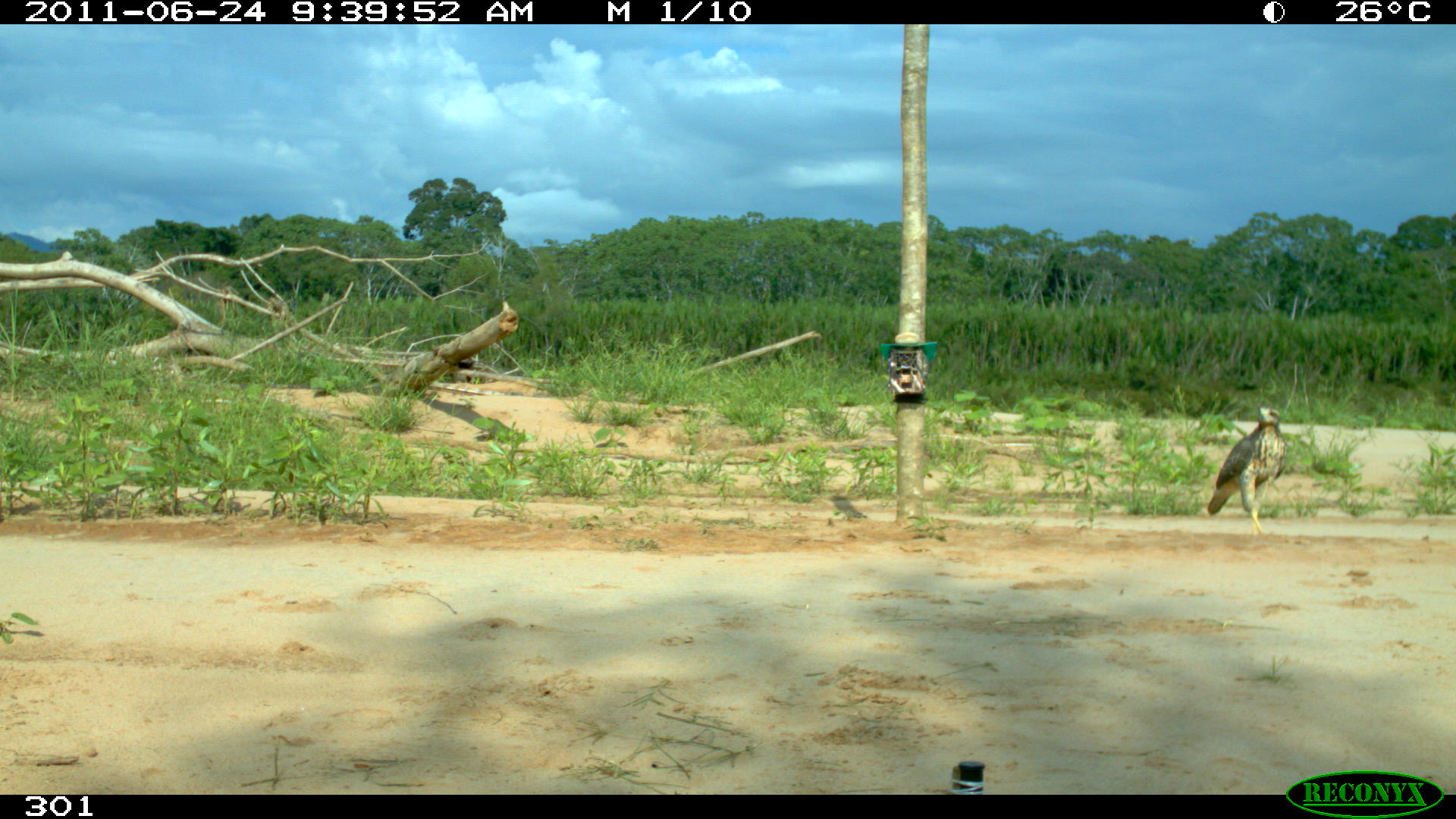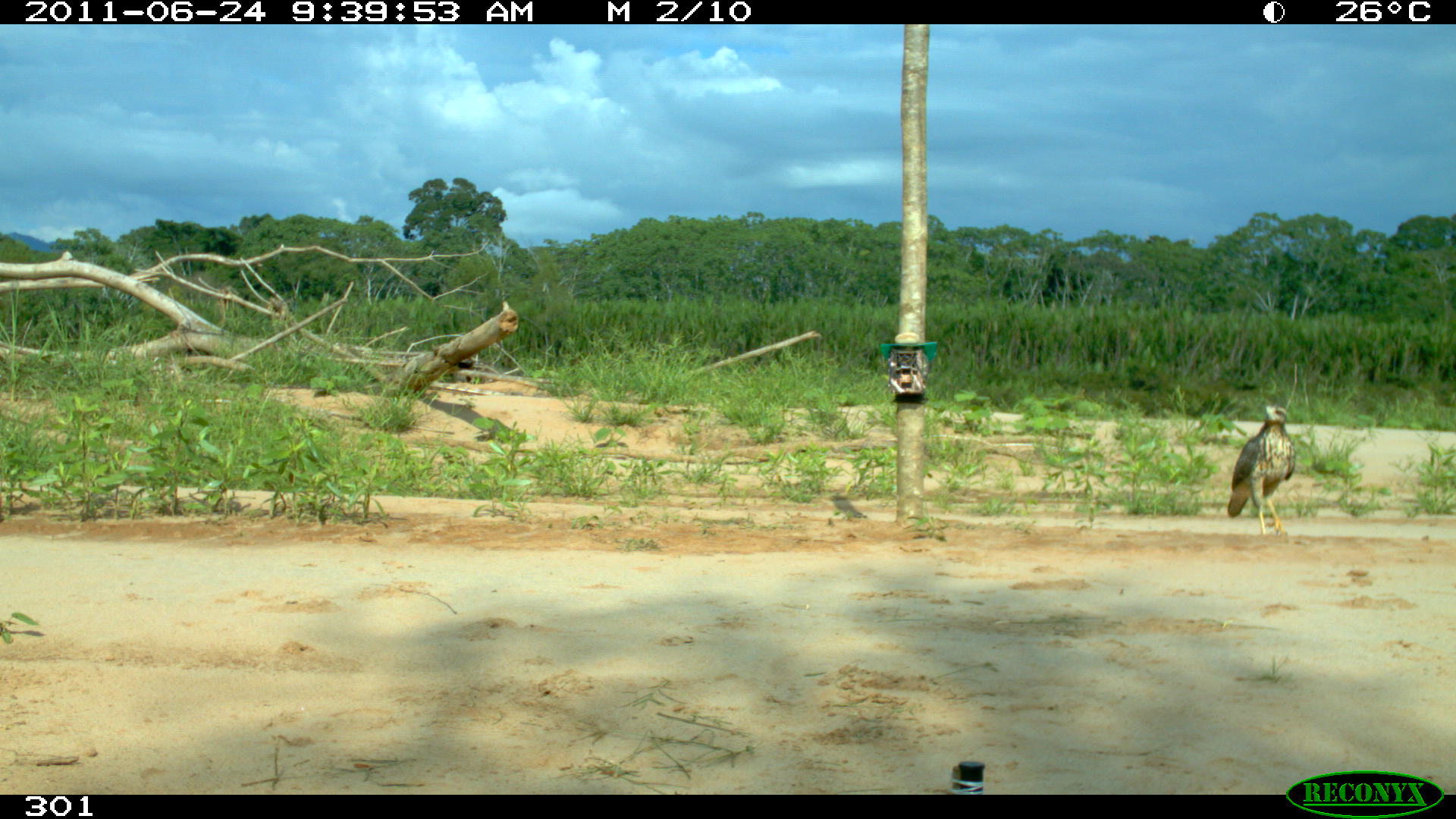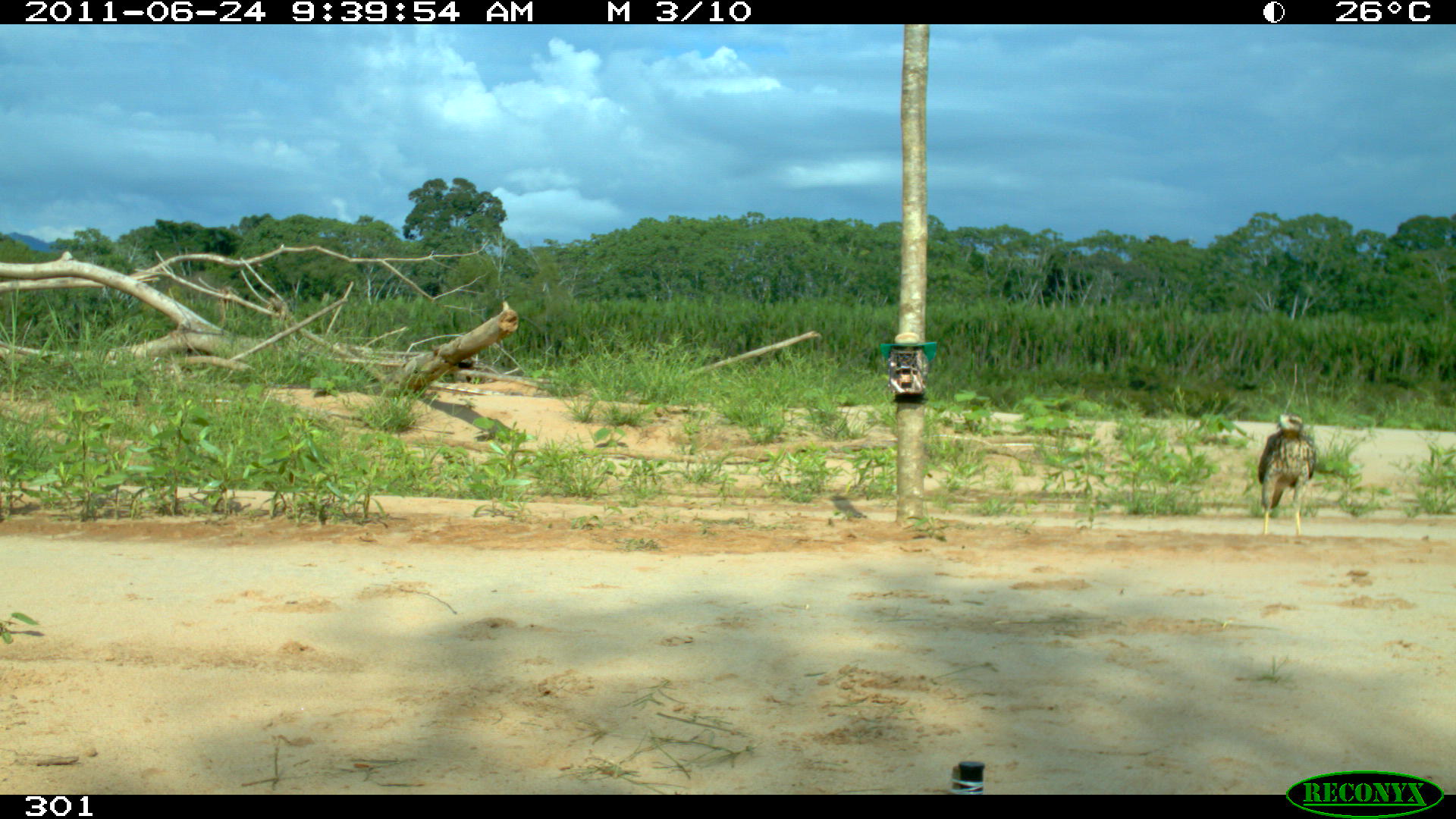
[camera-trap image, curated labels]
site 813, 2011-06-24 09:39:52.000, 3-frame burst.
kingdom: Animalia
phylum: Chordata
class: Aves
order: Accipitriformes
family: Accipitridae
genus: Buteogallus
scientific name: Buteogallus urubitinga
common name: great black hawk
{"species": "Buteogallus urubitinga (great black hawk)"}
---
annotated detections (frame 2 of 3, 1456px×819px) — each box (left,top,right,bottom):
buteogallus urubitinga: (1224,405,1297,536)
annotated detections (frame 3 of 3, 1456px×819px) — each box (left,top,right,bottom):
buteogallus urubitinga: (1258,413,1316,537)